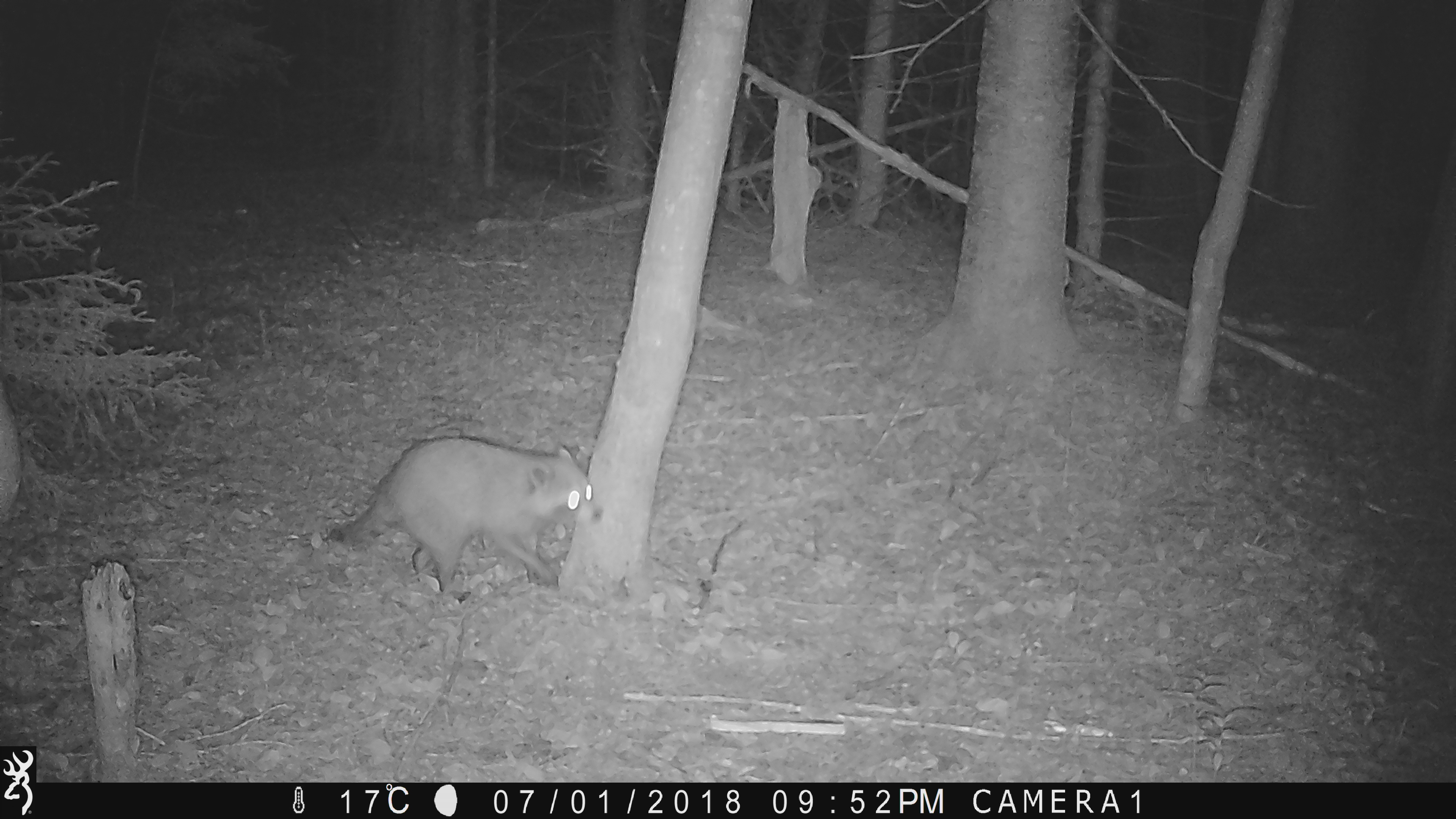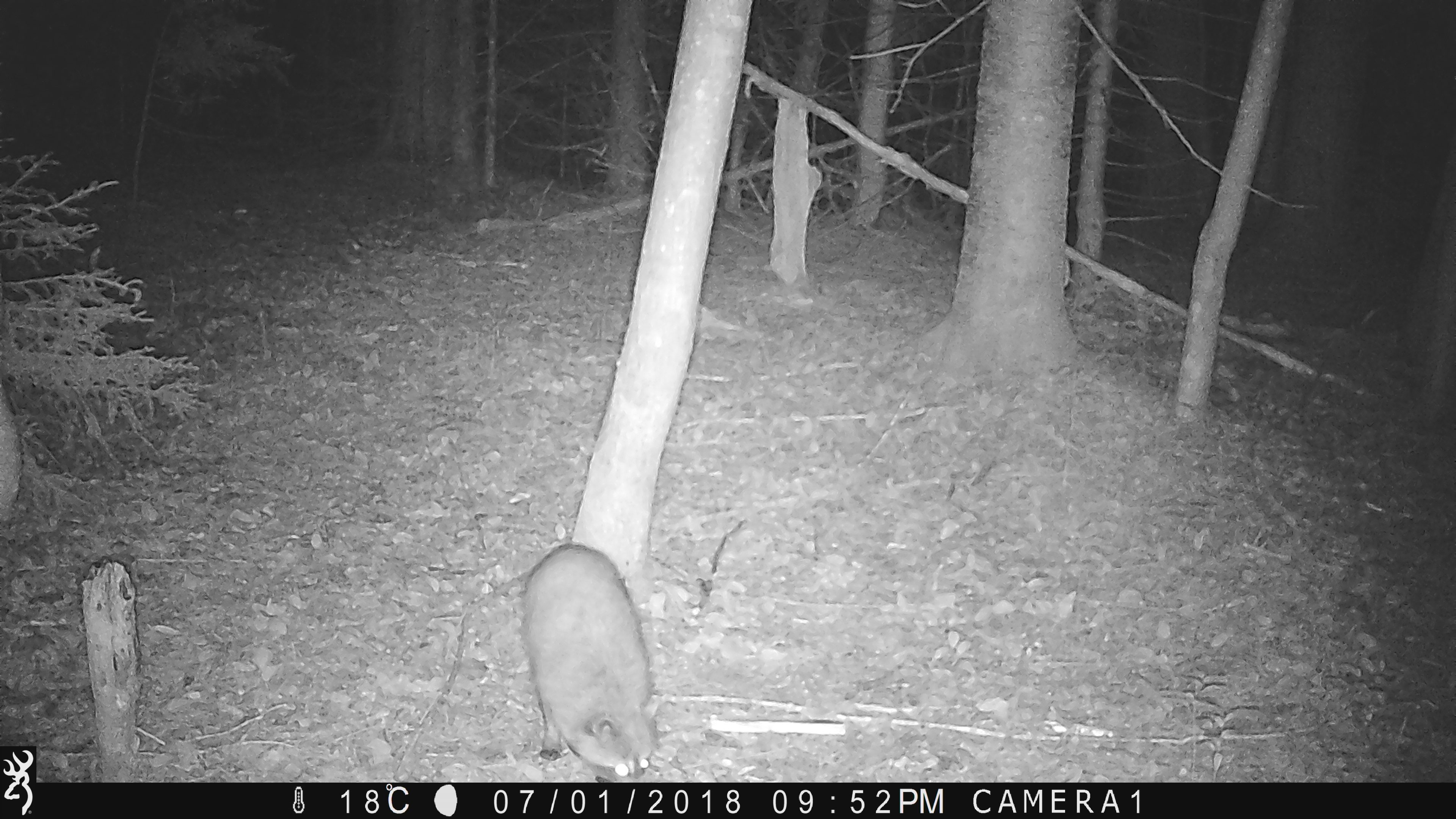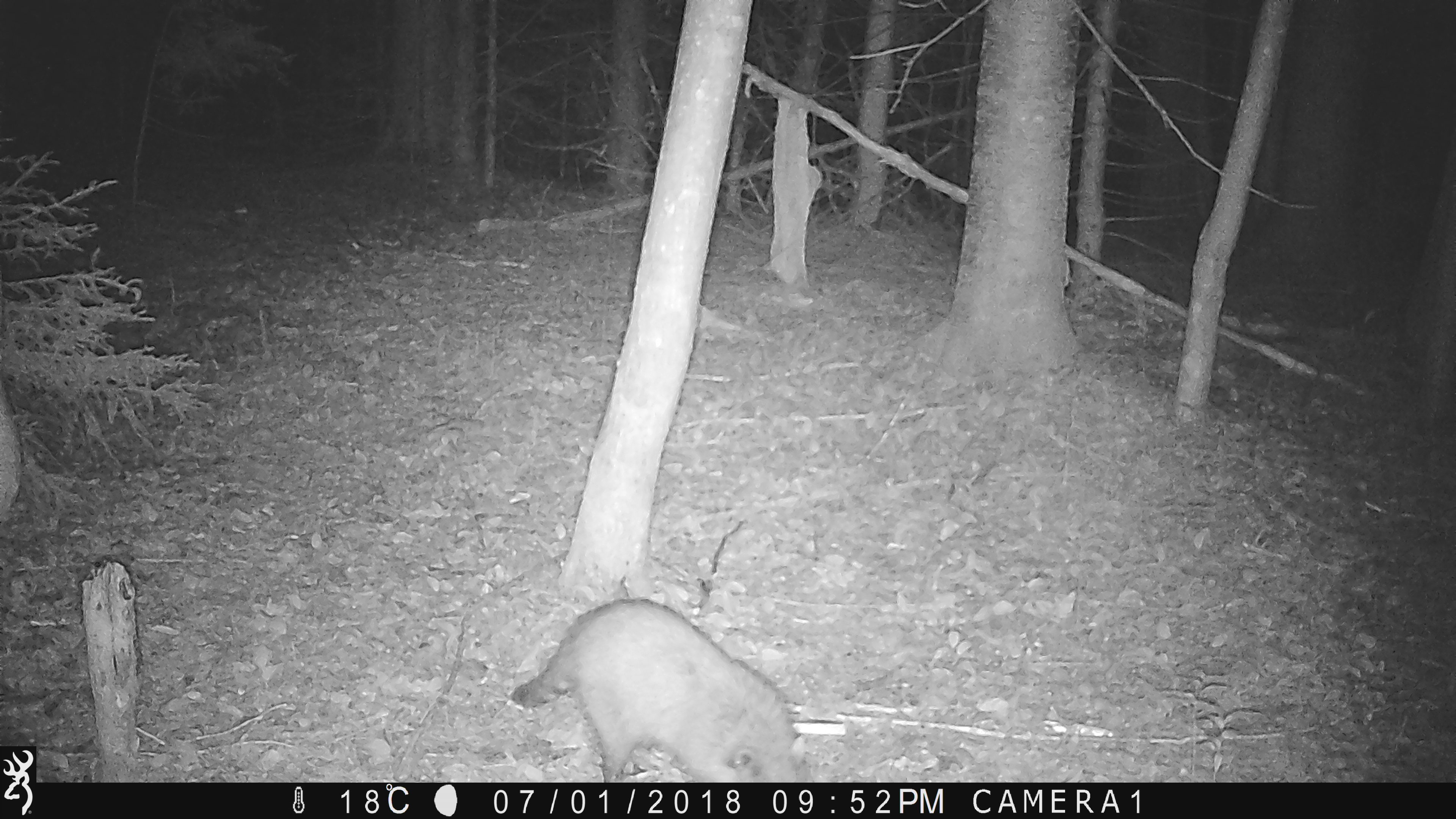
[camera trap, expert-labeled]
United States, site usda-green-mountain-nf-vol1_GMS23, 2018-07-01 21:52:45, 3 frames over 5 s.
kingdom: Animalia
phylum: Chordata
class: Mammalia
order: Carnivora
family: Procyonidae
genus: Procyon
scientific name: Procyon lotor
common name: raccoon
Raccoon (Procyon lotor).